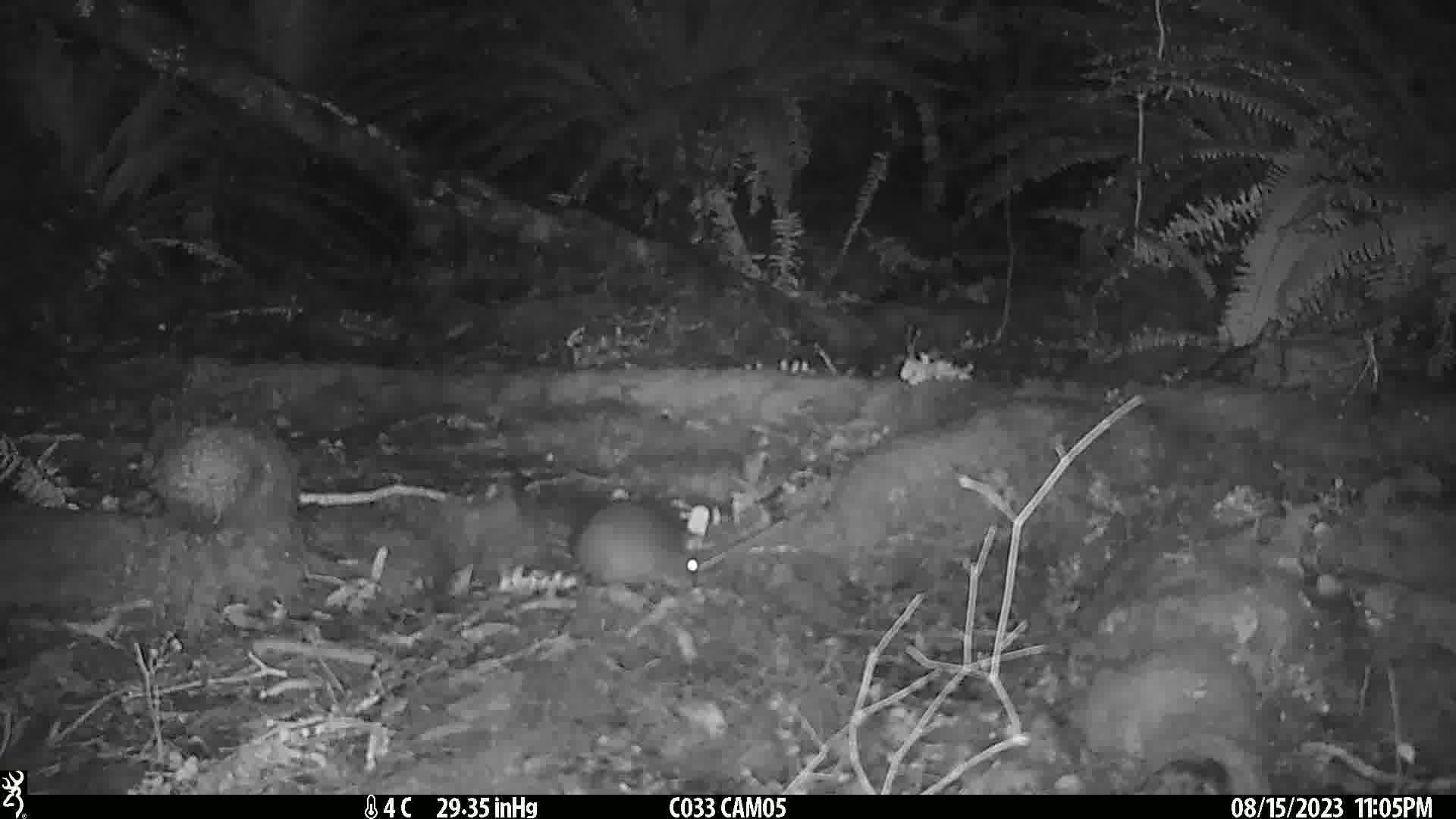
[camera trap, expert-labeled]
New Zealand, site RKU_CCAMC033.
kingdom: Animalia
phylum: Chordata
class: Mammalia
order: Rodentia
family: Muridae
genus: Rattus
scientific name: Rattus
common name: rat